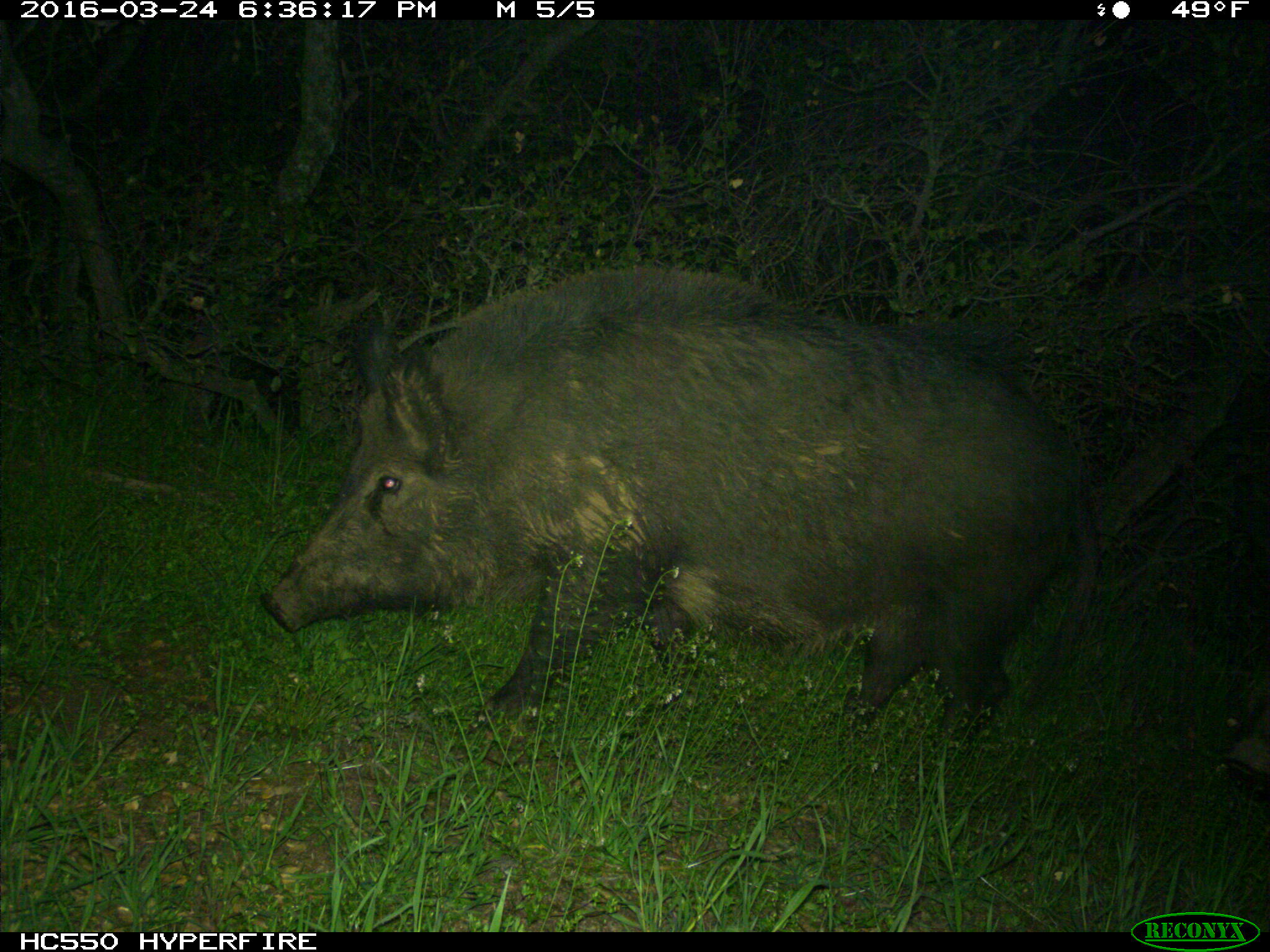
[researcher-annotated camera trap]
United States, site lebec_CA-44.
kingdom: Animalia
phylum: Chordata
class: Mammalia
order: Artiodactyla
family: Suidae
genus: Sus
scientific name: Sus scrofa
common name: wild boar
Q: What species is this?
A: Sus scrofa (wild boar).